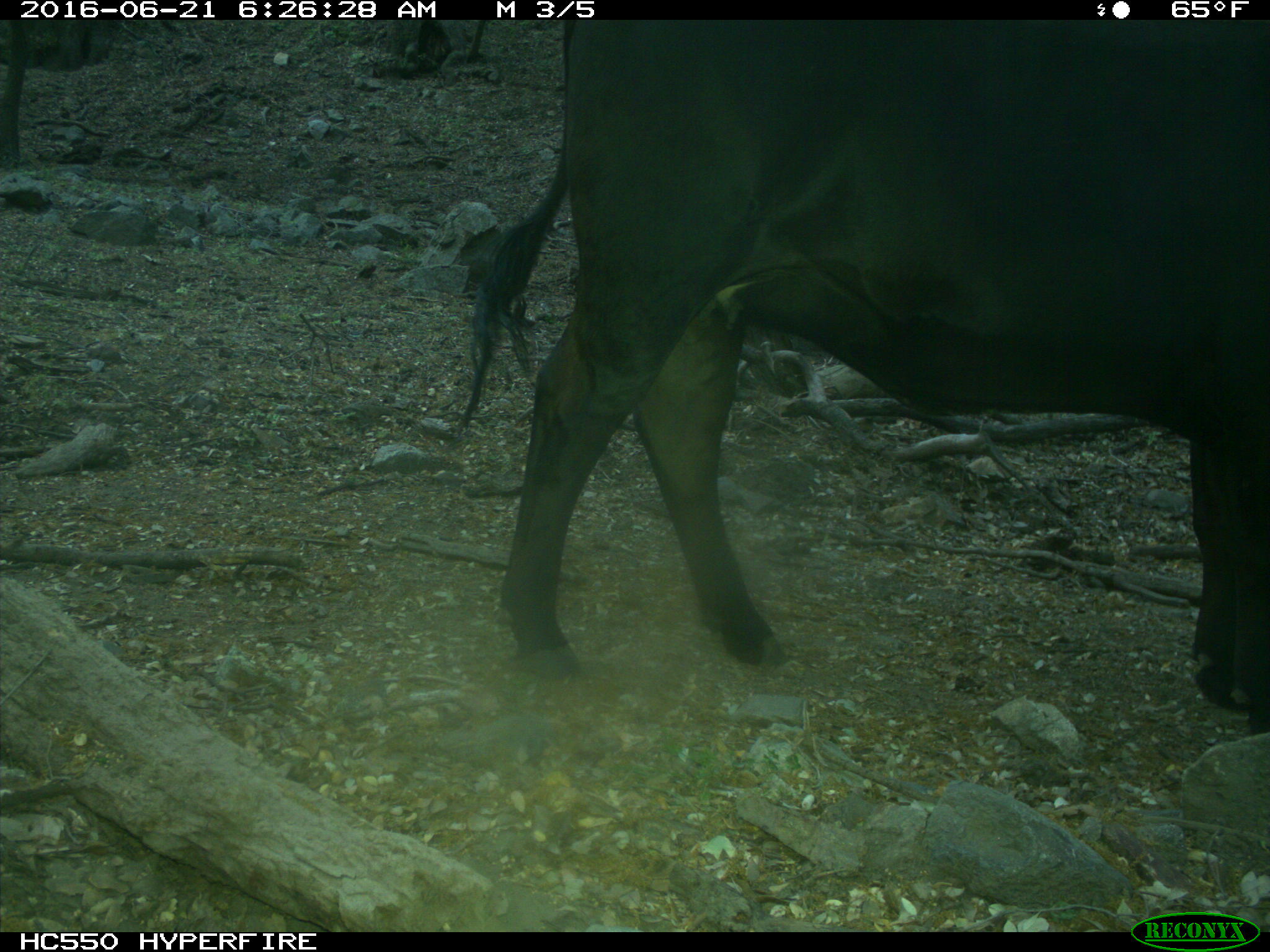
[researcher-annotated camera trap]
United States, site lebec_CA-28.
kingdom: Animalia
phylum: Chordata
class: Mammalia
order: Artiodactyla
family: Bovidae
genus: Bos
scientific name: Bos taurus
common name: domestic cow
Bos taurus (domestic cow).